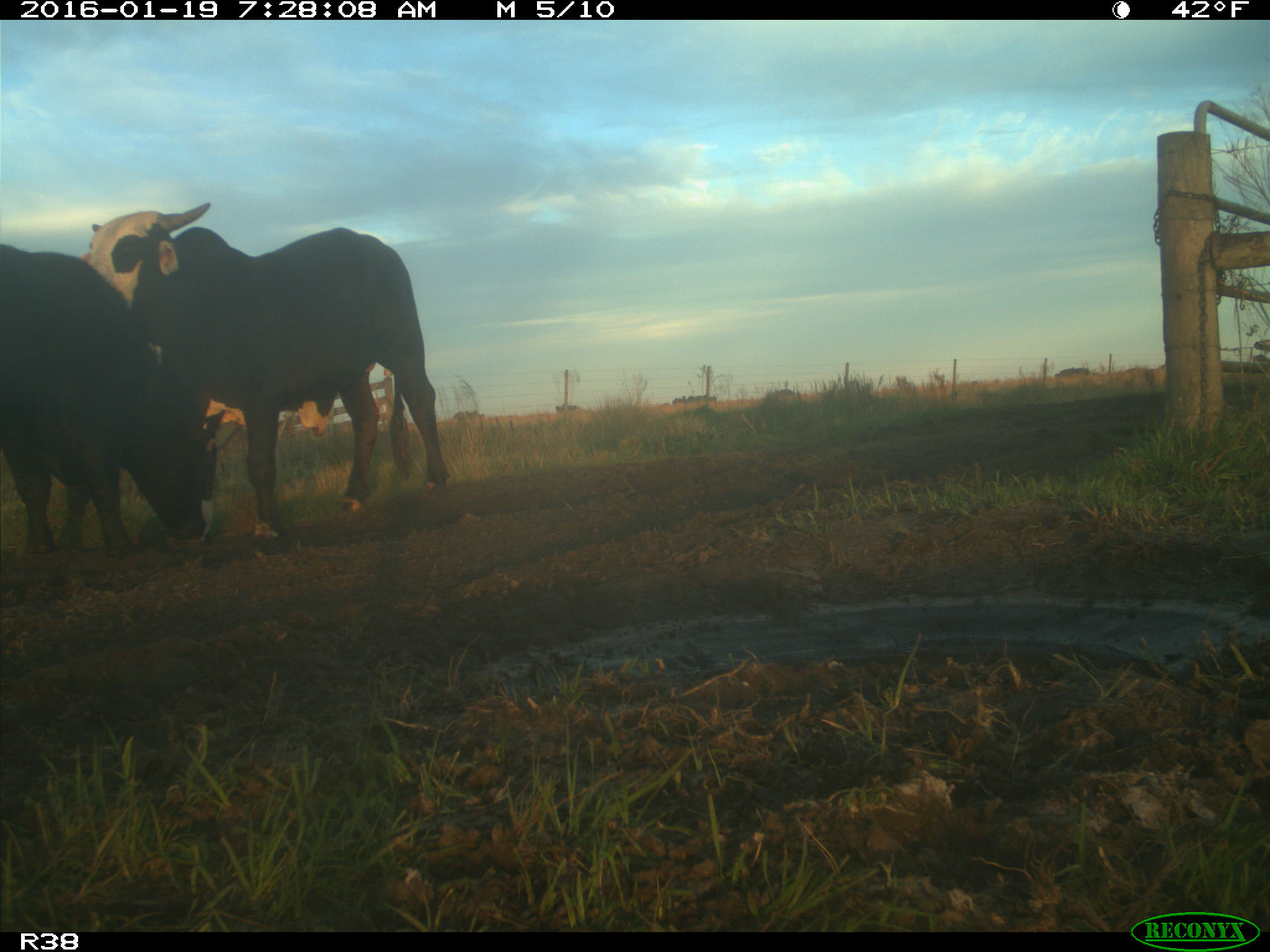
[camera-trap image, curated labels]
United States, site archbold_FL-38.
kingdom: Animalia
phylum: Chordata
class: Mammalia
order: Artiodactyla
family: Bovidae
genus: Bos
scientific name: Bos taurus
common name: domestic cow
Bos taurus (domestic cow).